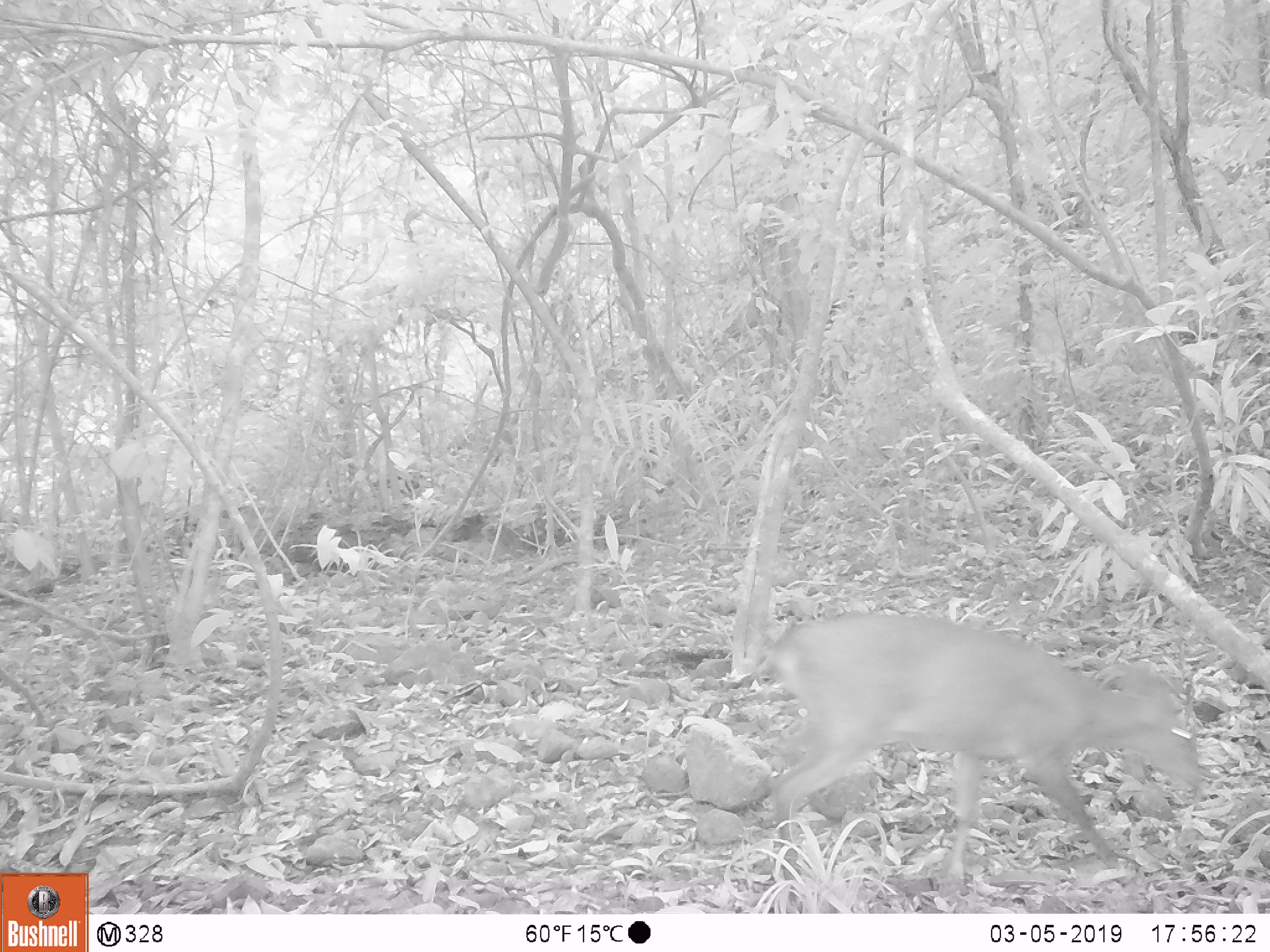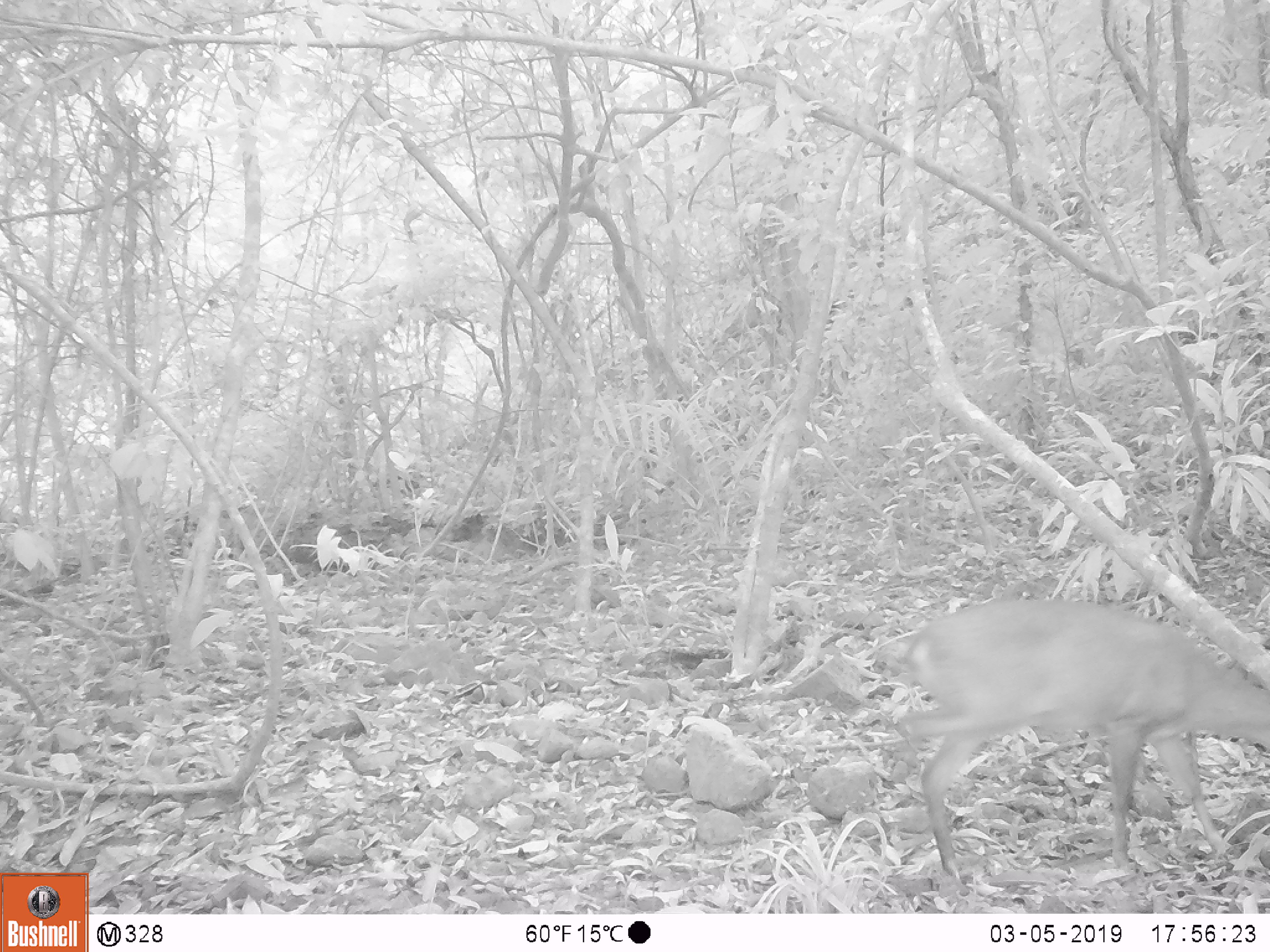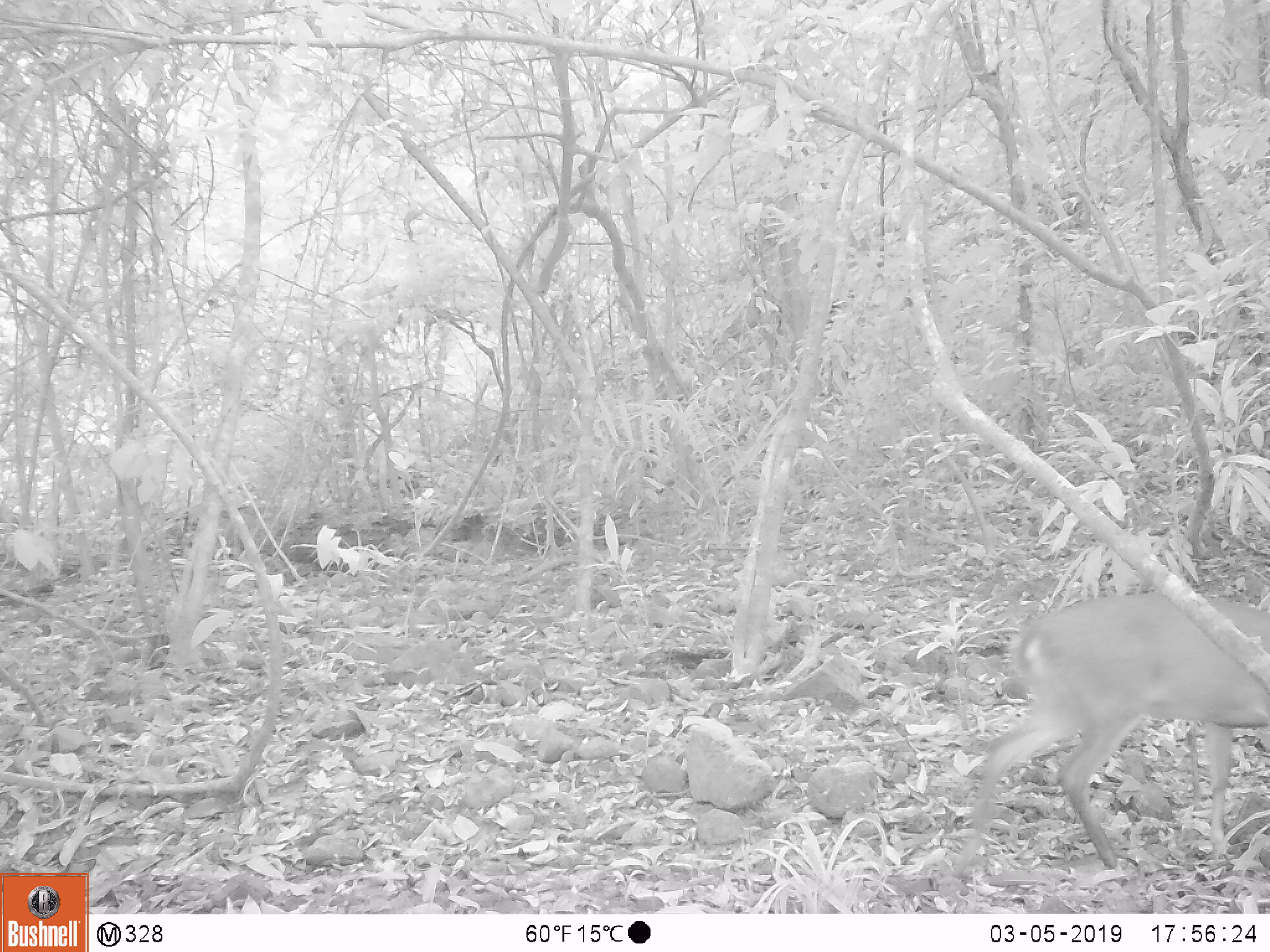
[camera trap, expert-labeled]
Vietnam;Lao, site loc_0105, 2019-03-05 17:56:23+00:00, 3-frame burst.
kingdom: Animalia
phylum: Chordata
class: Mammalia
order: Artiodactyla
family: Cervidae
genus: Muntiacus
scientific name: Muntiacus vuquangensis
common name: large-antlered muntjac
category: large antlered muntjac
Large antlered muntjac (large-antlered muntjac) (Muntiacus vuquangensis). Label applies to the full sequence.